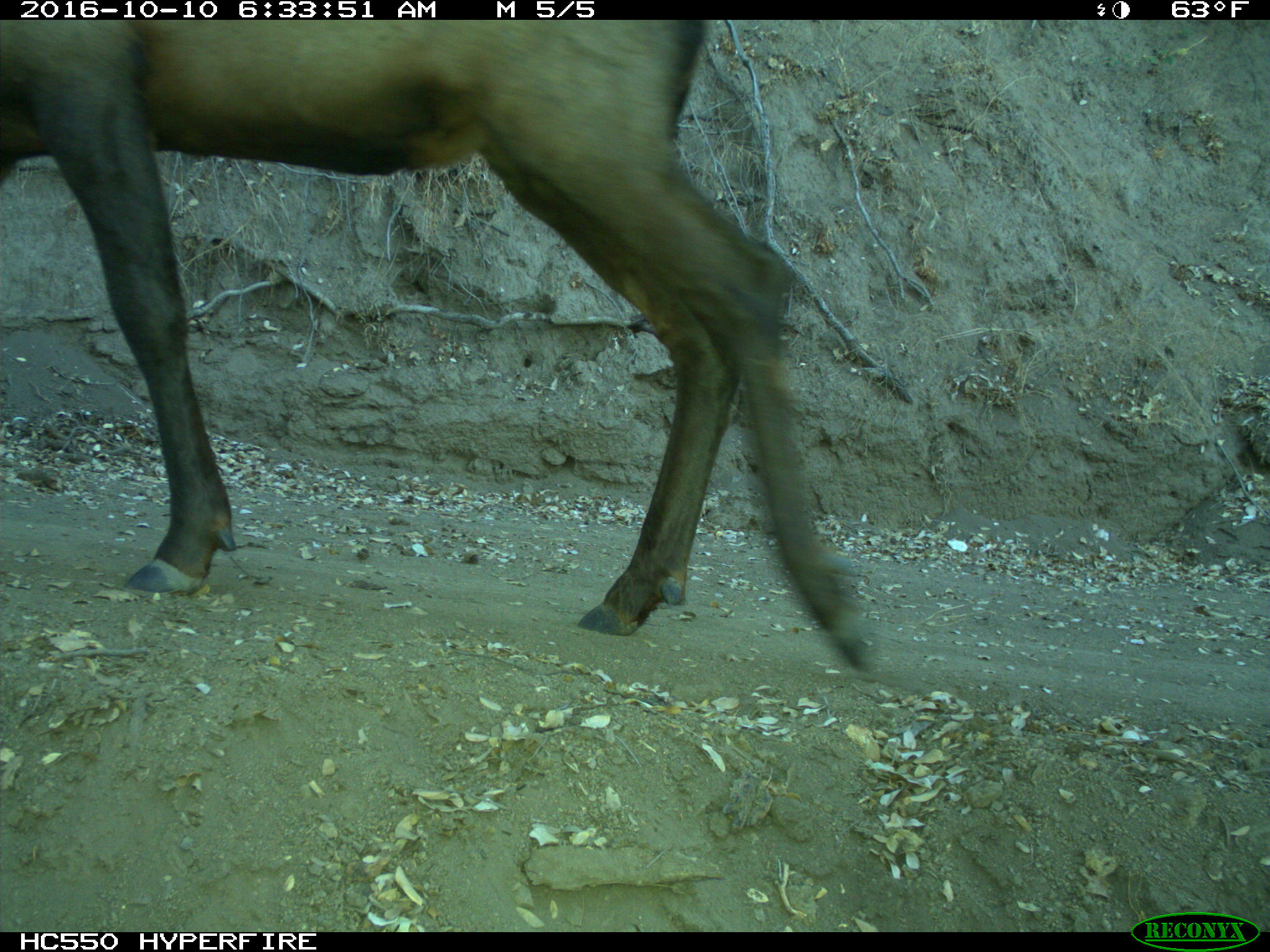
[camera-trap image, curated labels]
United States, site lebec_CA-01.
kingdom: Animalia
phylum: Chordata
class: Mammalia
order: Artiodactyla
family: Cervidae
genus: Cervus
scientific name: Cervus canadensis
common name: elk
Cervus canadensis (elk).